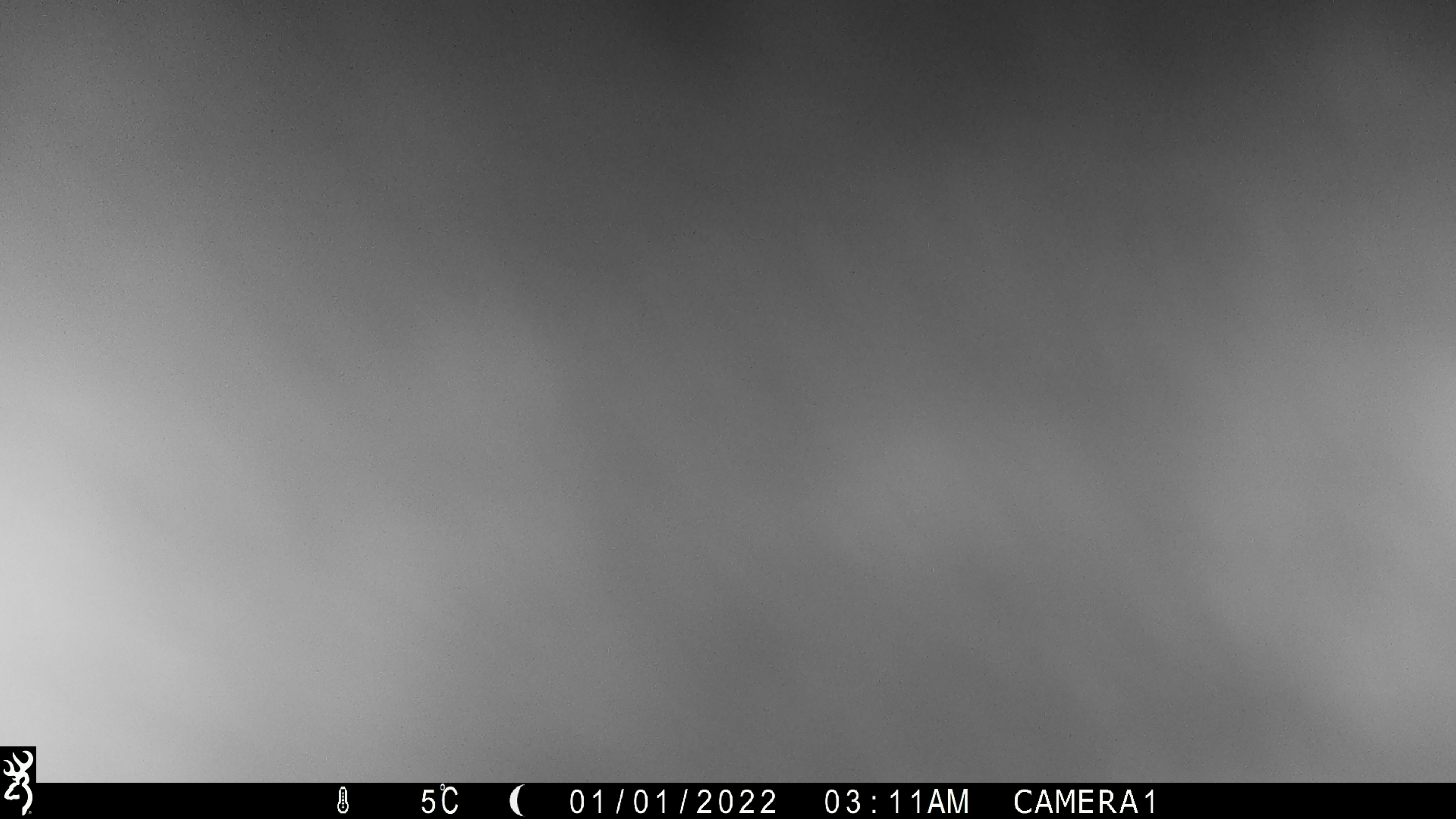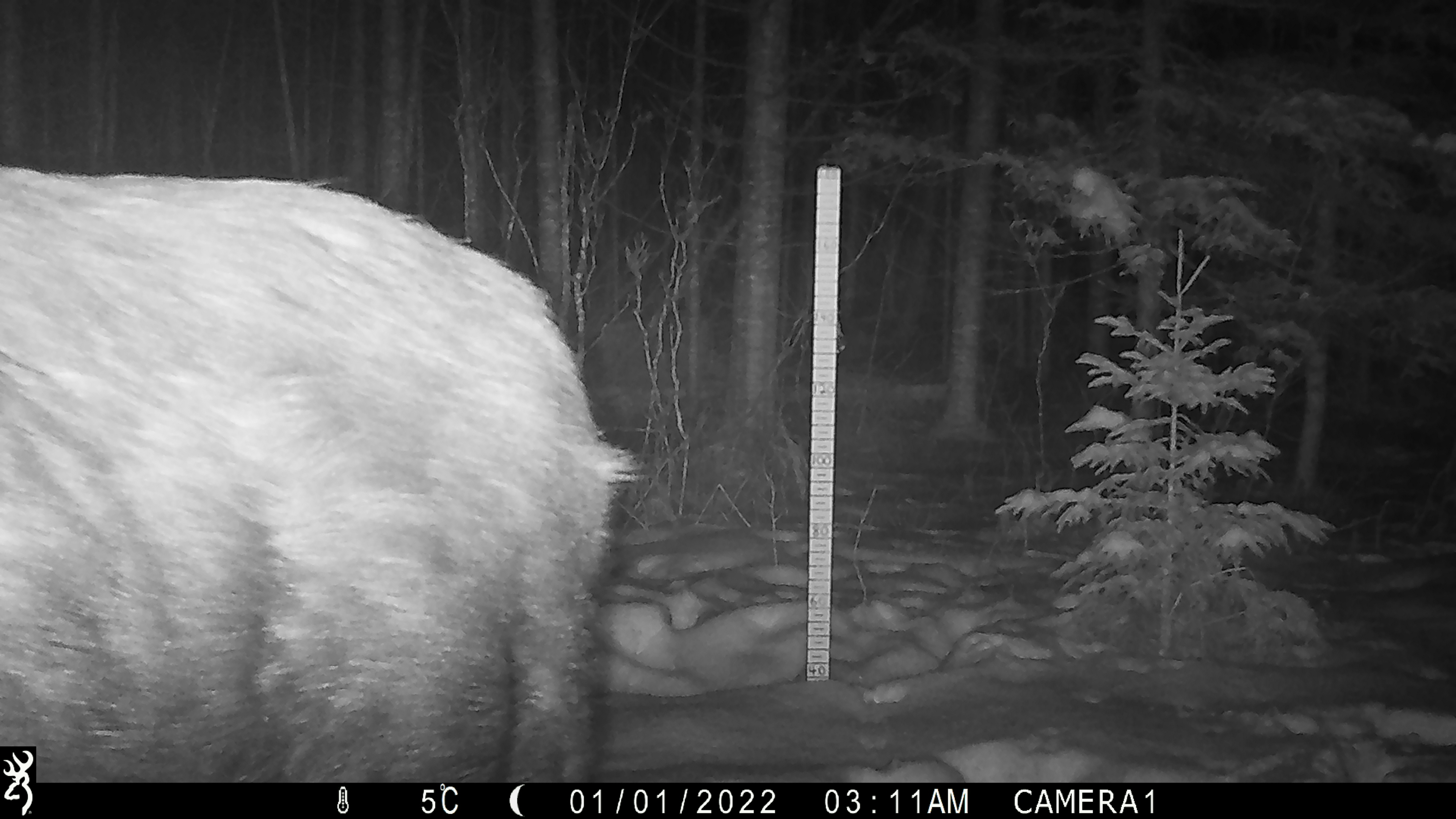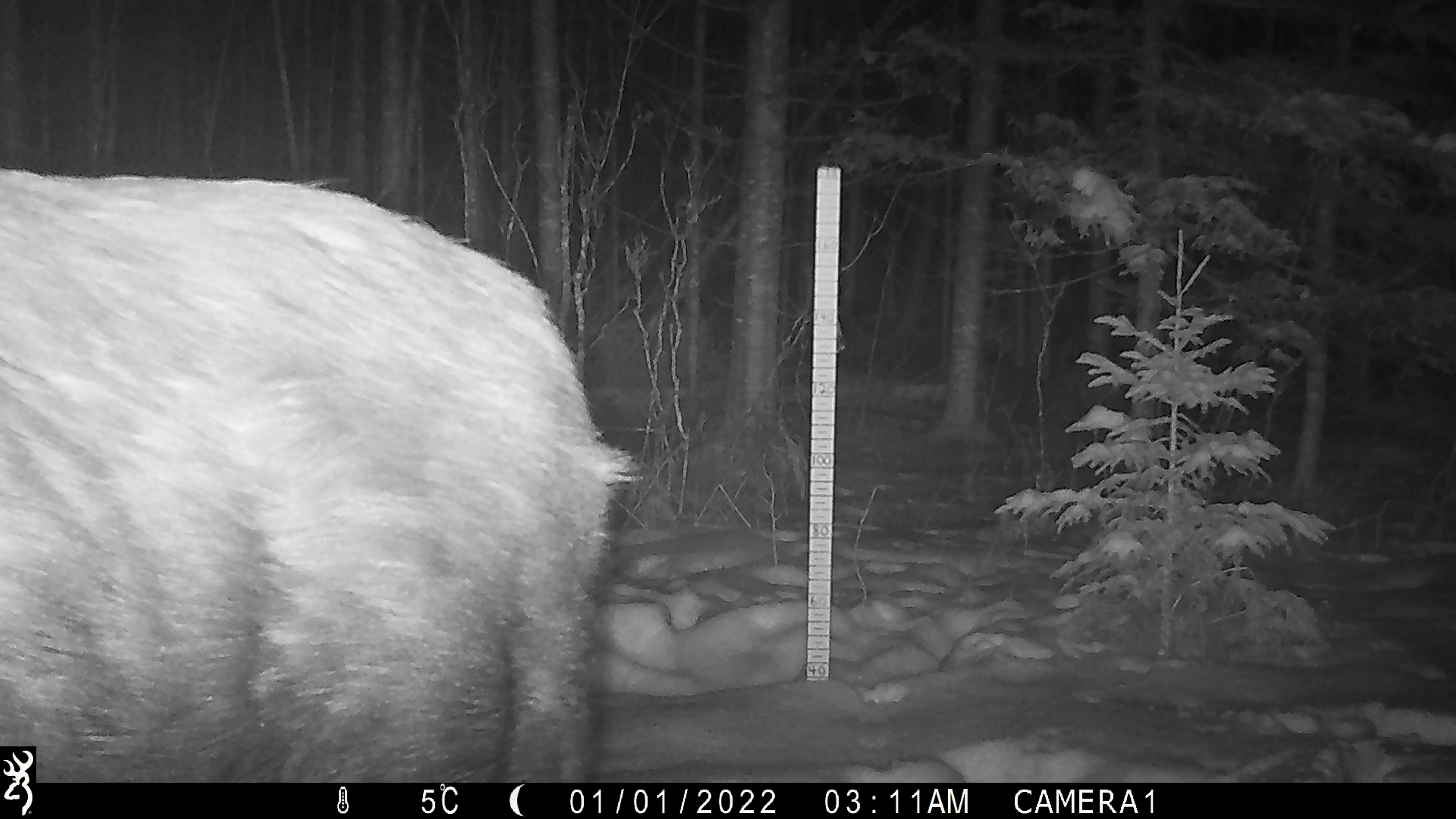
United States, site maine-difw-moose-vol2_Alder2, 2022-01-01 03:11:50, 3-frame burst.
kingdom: Animalia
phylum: Chordata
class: Mammalia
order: Artiodactyla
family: Cervidae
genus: Alces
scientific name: Alces alces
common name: moose